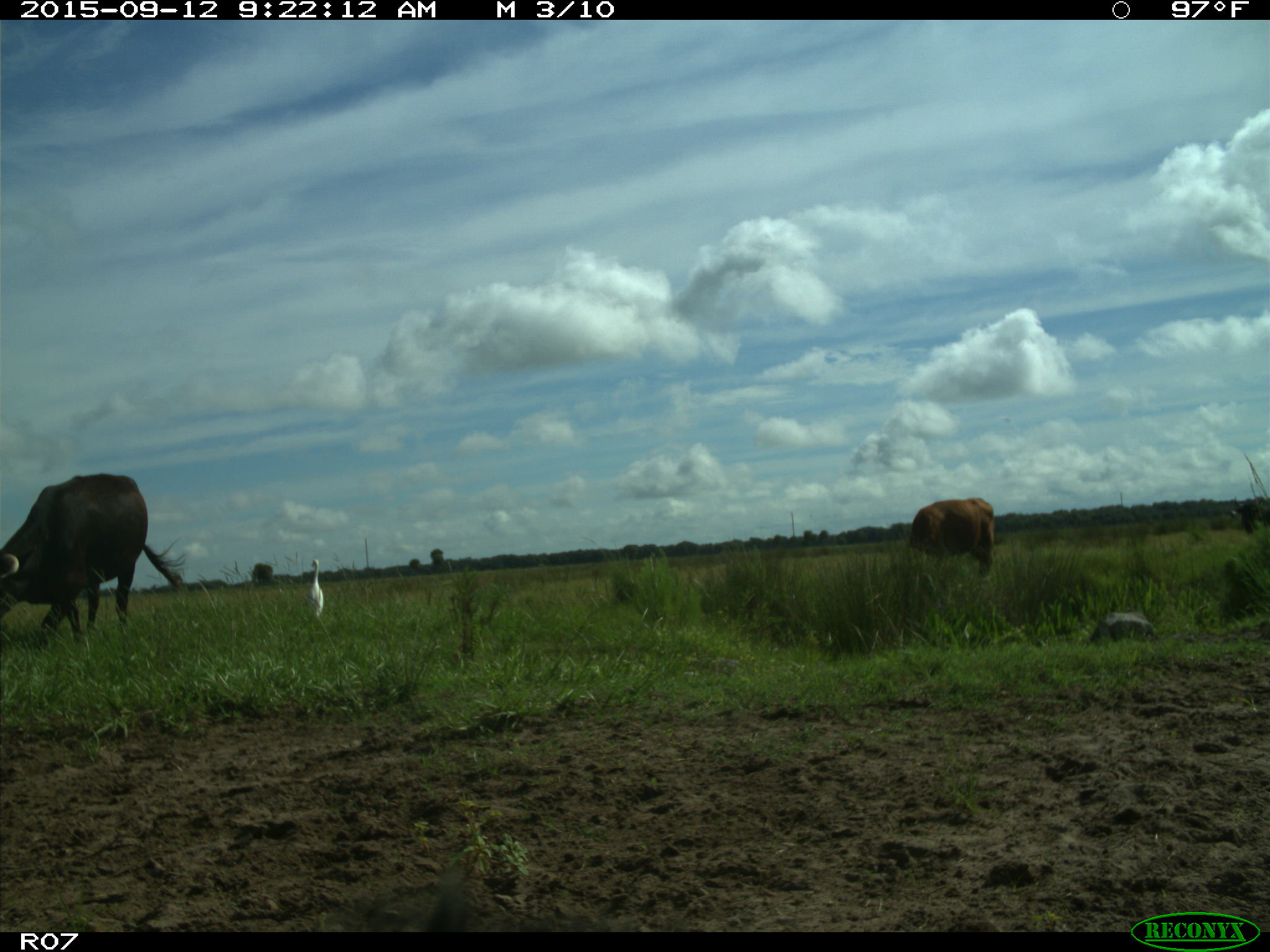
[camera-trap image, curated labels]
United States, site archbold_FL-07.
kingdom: Animalia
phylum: Chordata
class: Mammalia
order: Artiodactyla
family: Bovidae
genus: Bos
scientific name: Bos taurus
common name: domestic cow